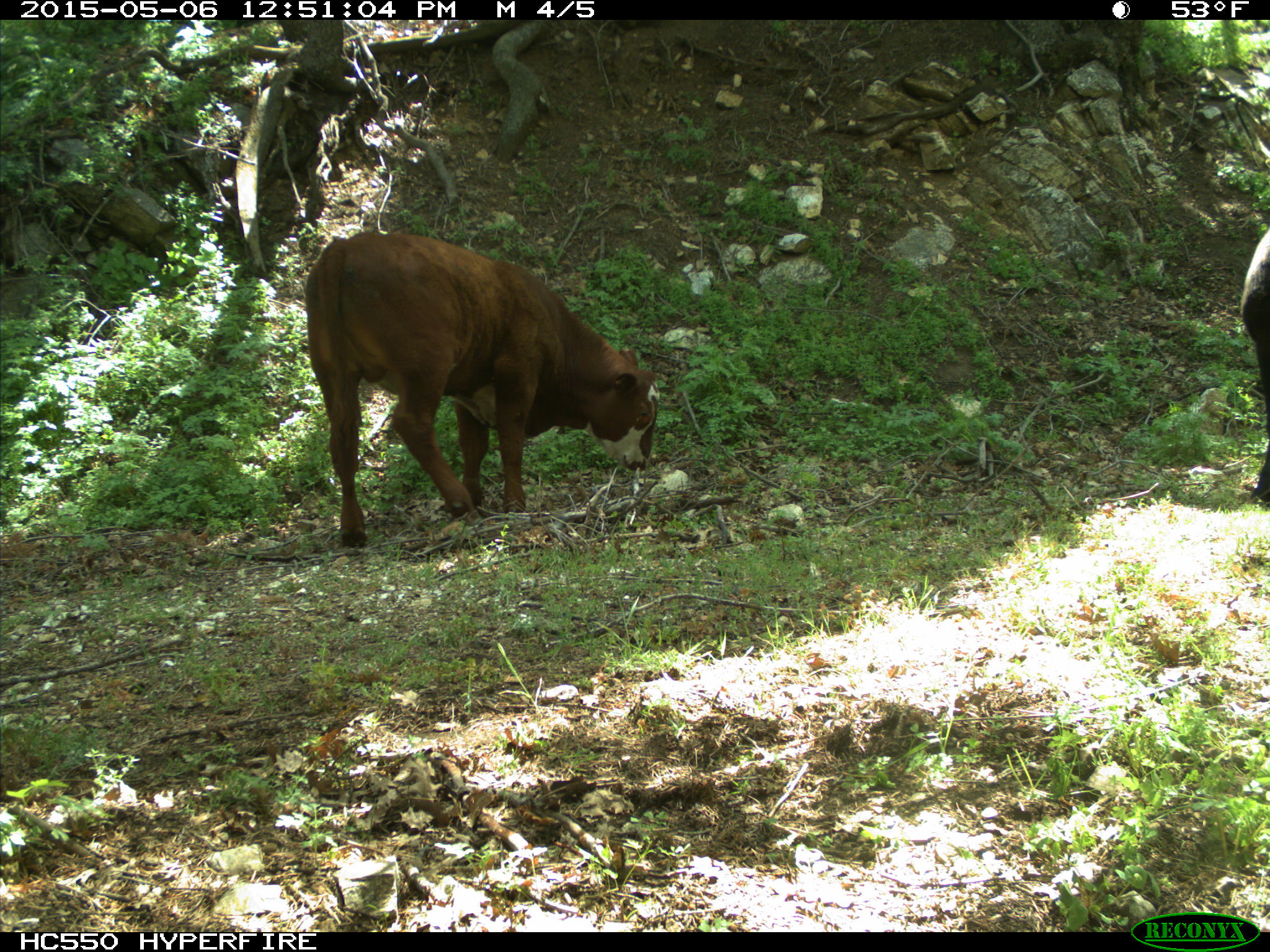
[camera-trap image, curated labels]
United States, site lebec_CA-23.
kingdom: Animalia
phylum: Chordata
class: Mammalia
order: Artiodactyla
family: Bovidae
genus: Bos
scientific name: Bos taurus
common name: domestic cow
Bos taurus (domestic cow).